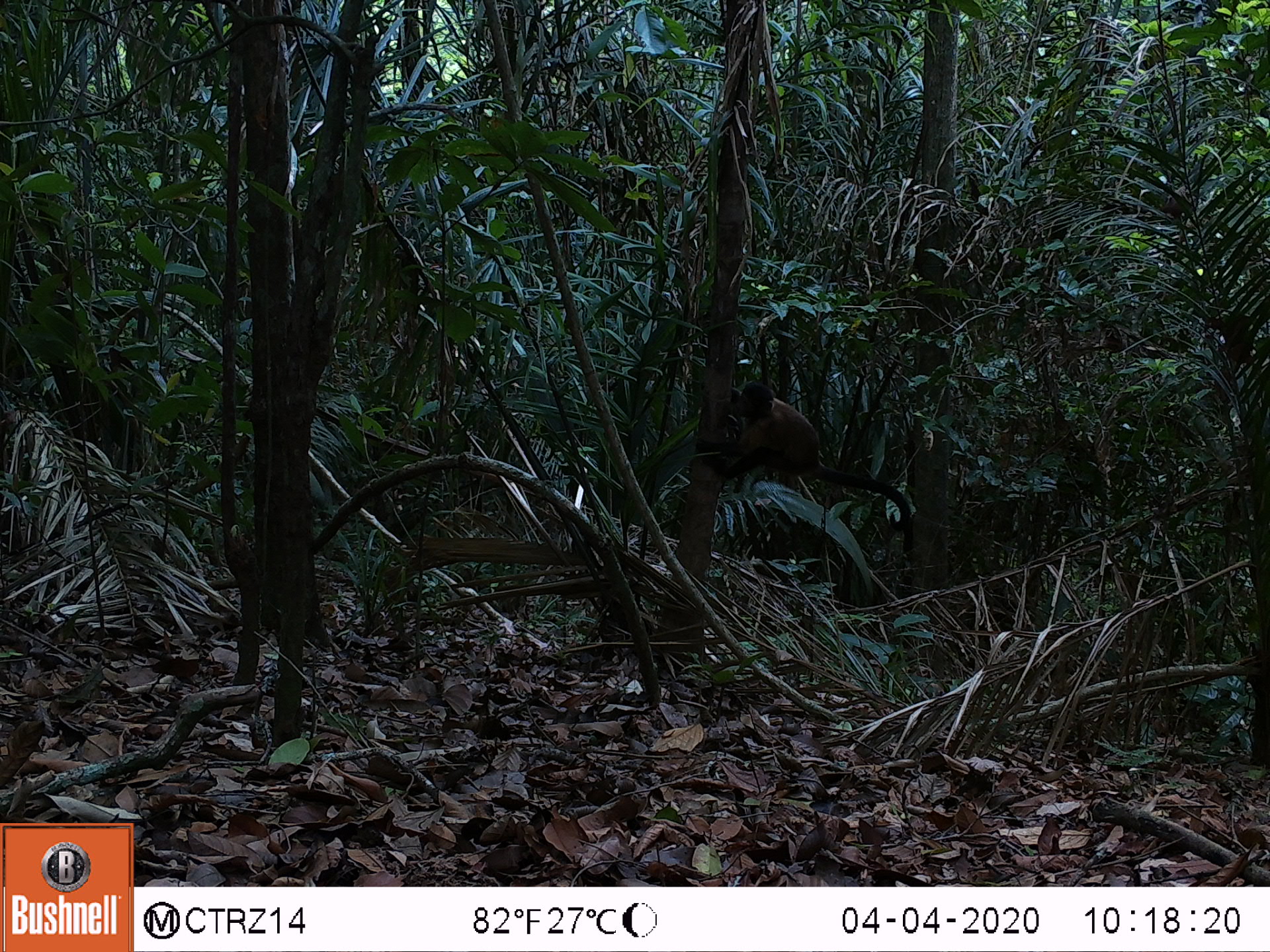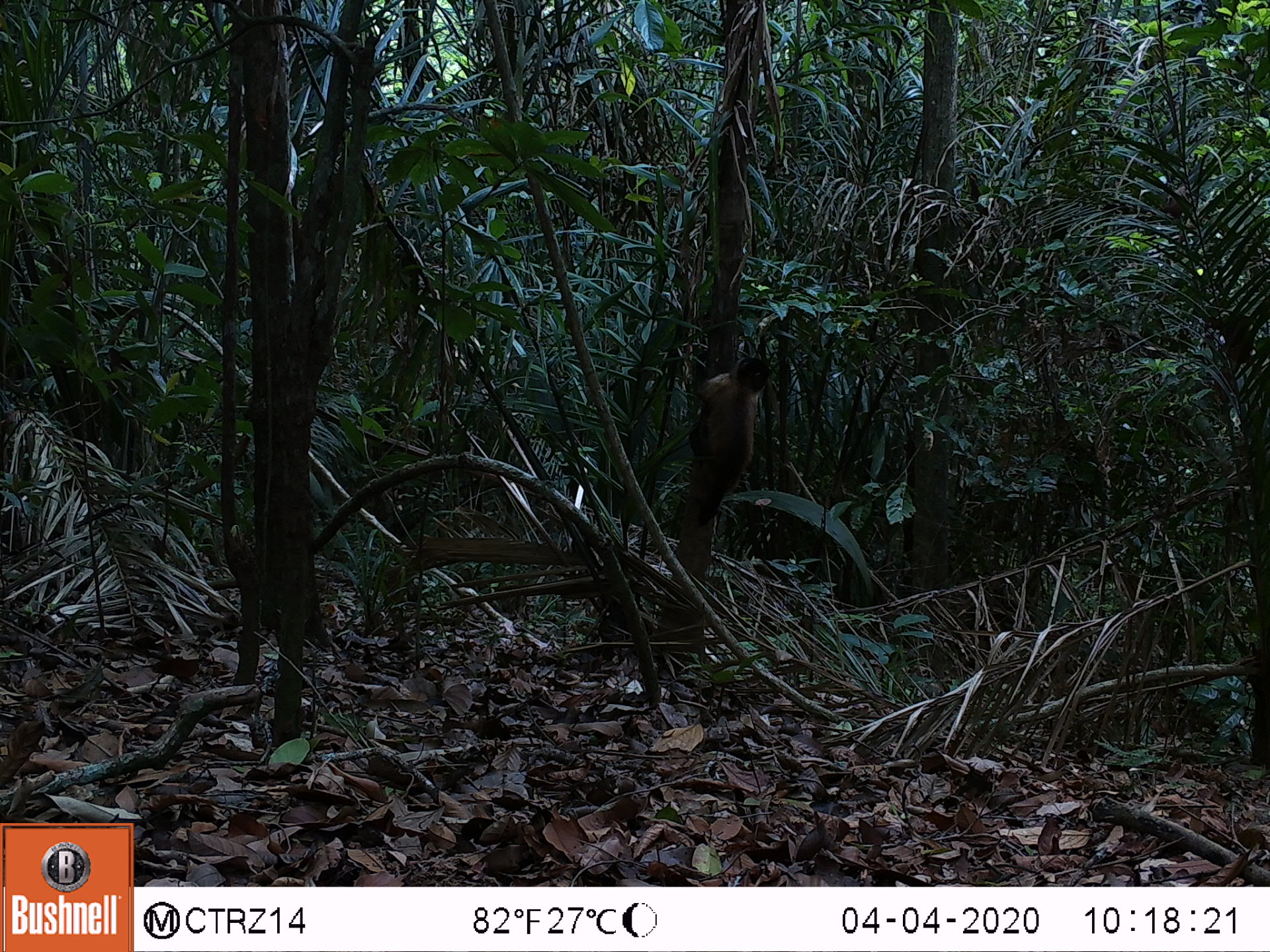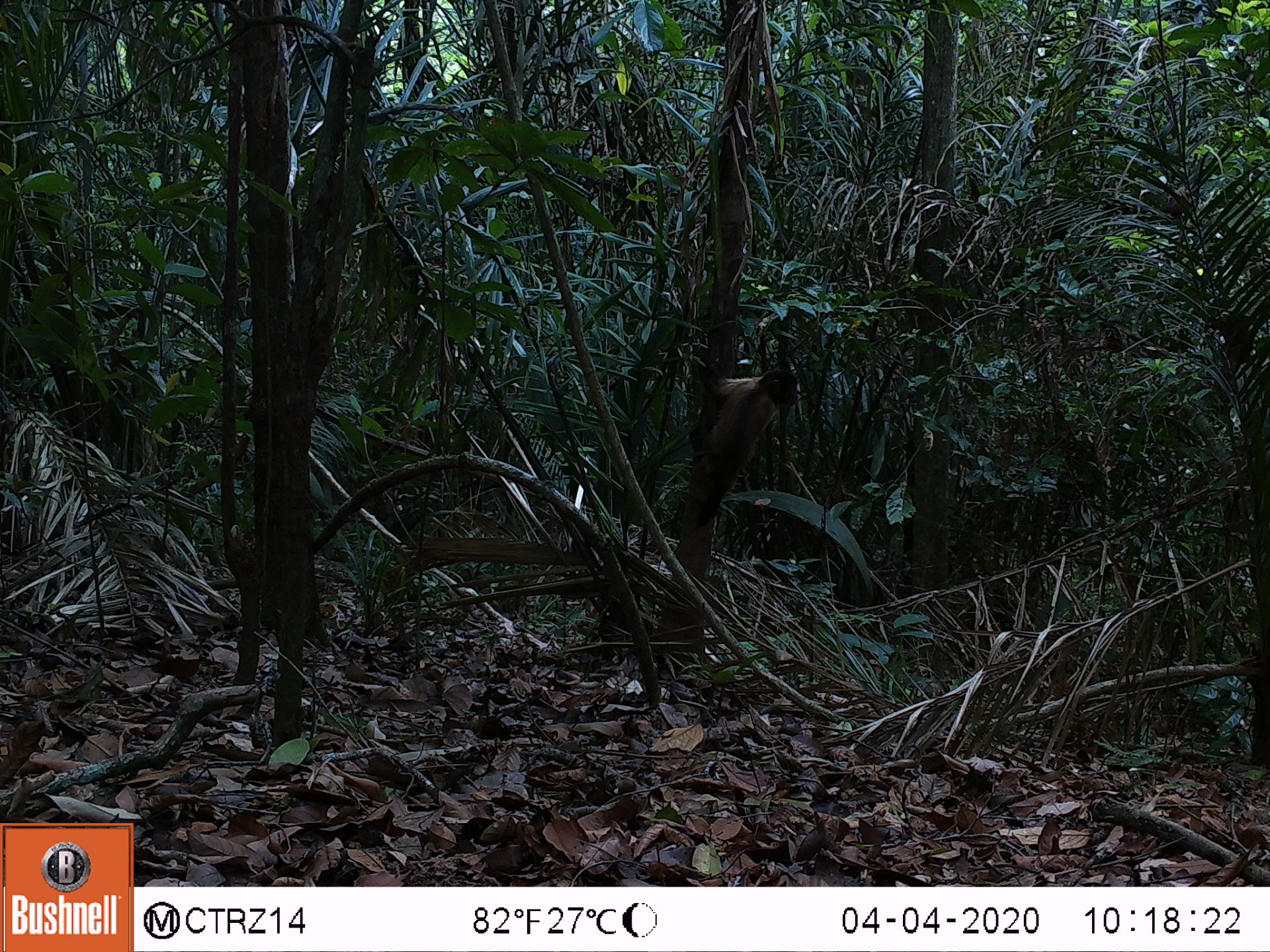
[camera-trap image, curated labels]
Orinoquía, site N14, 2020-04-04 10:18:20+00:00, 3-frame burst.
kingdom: Animalia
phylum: Chordata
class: Mammalia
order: Primates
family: Cebidae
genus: Sapajus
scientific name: Sapajus apella margaritae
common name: margarita island capuchin